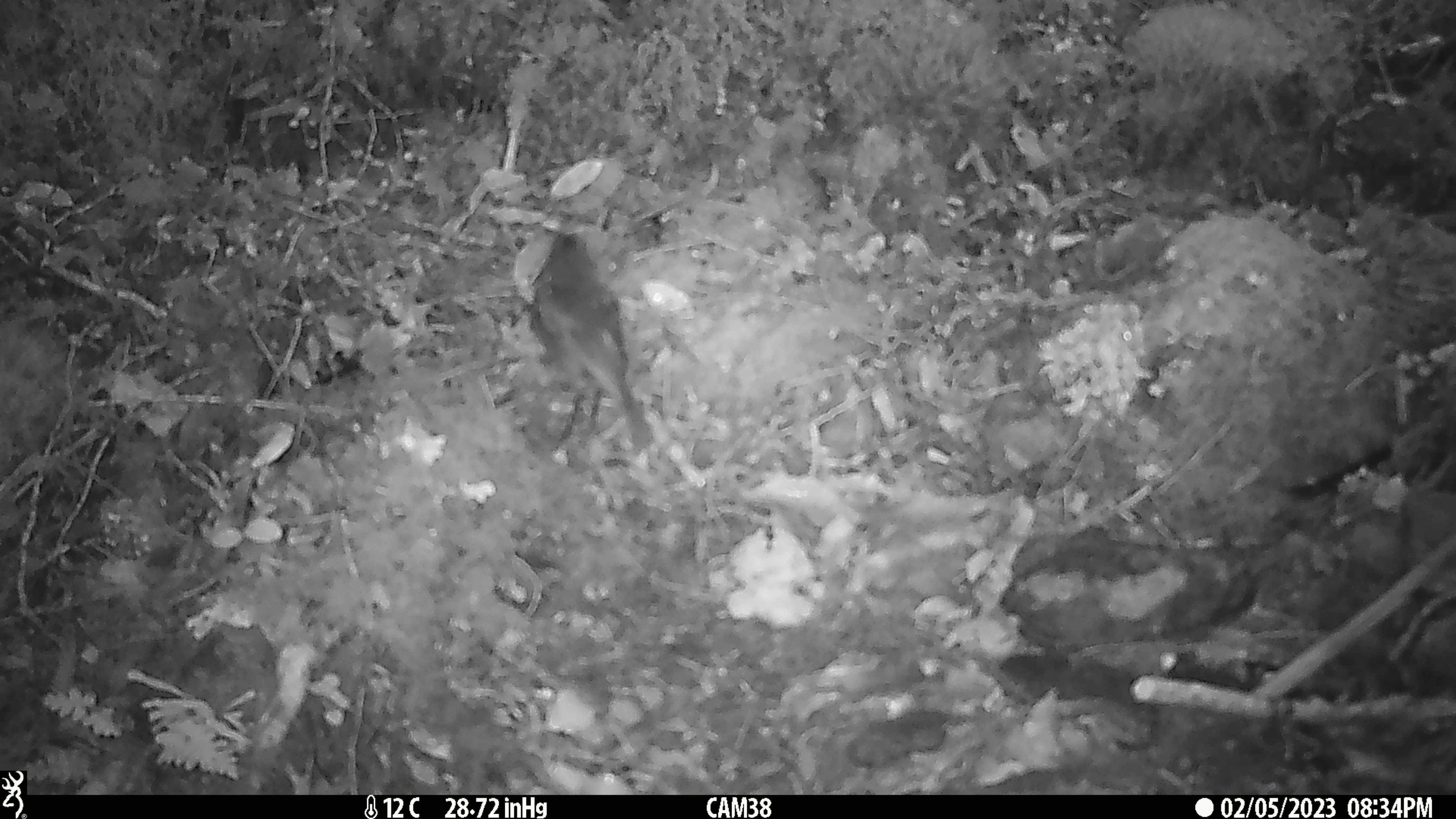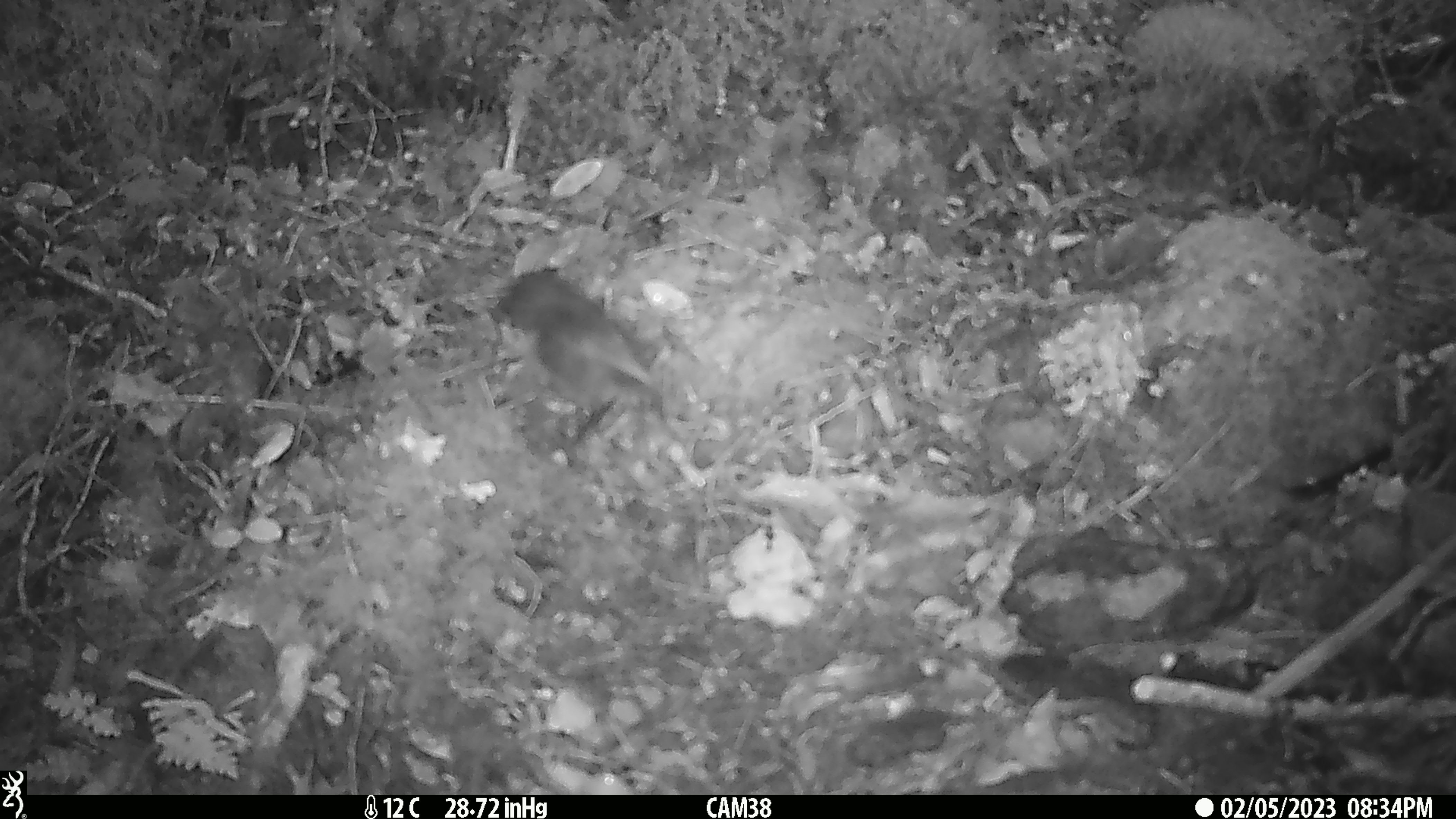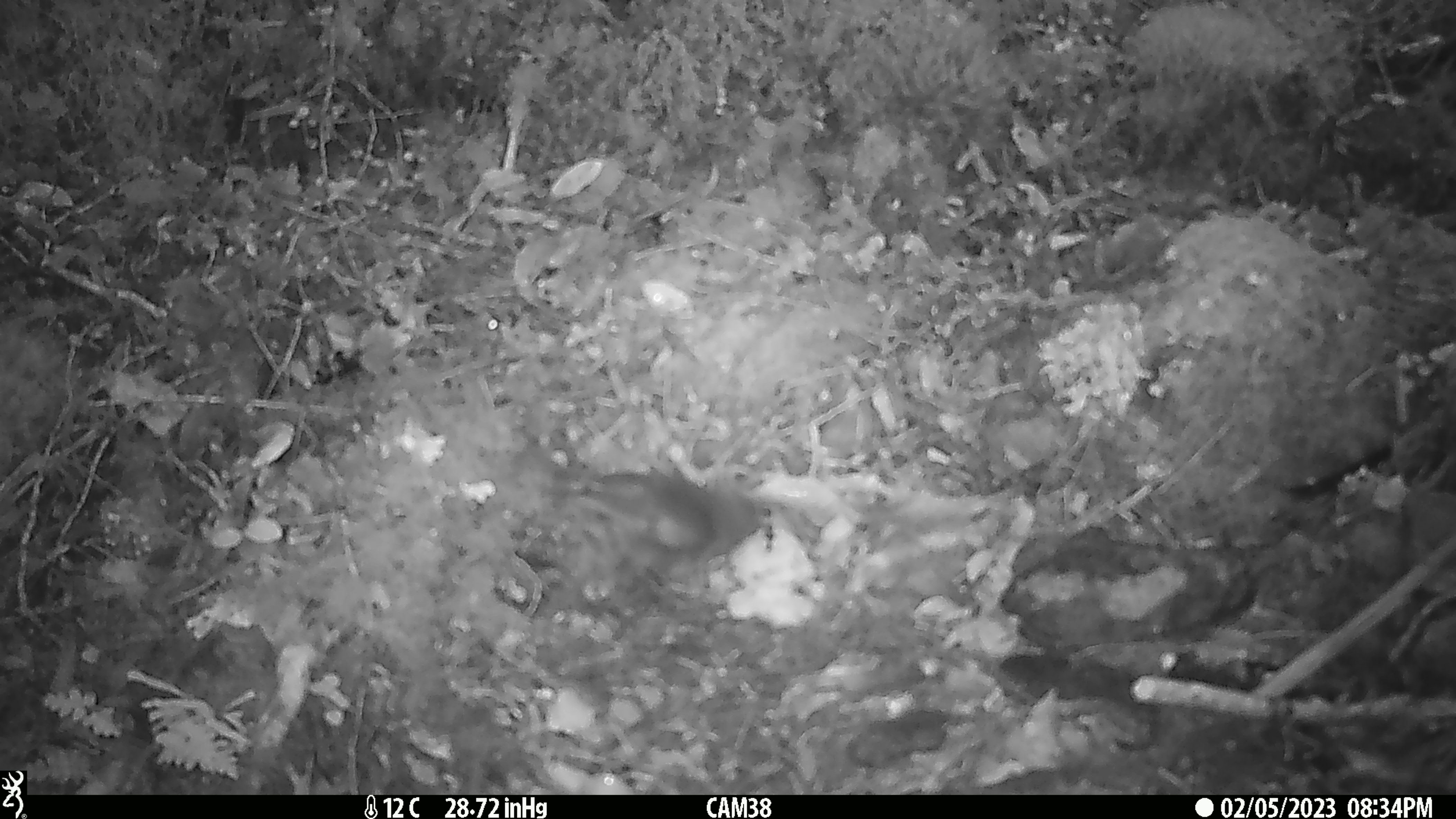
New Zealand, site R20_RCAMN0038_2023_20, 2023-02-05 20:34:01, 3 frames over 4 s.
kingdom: Animalia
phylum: Chordata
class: Aves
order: Passeriformes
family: Petroicidae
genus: Petroica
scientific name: Petroica australis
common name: new zealand robin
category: robin